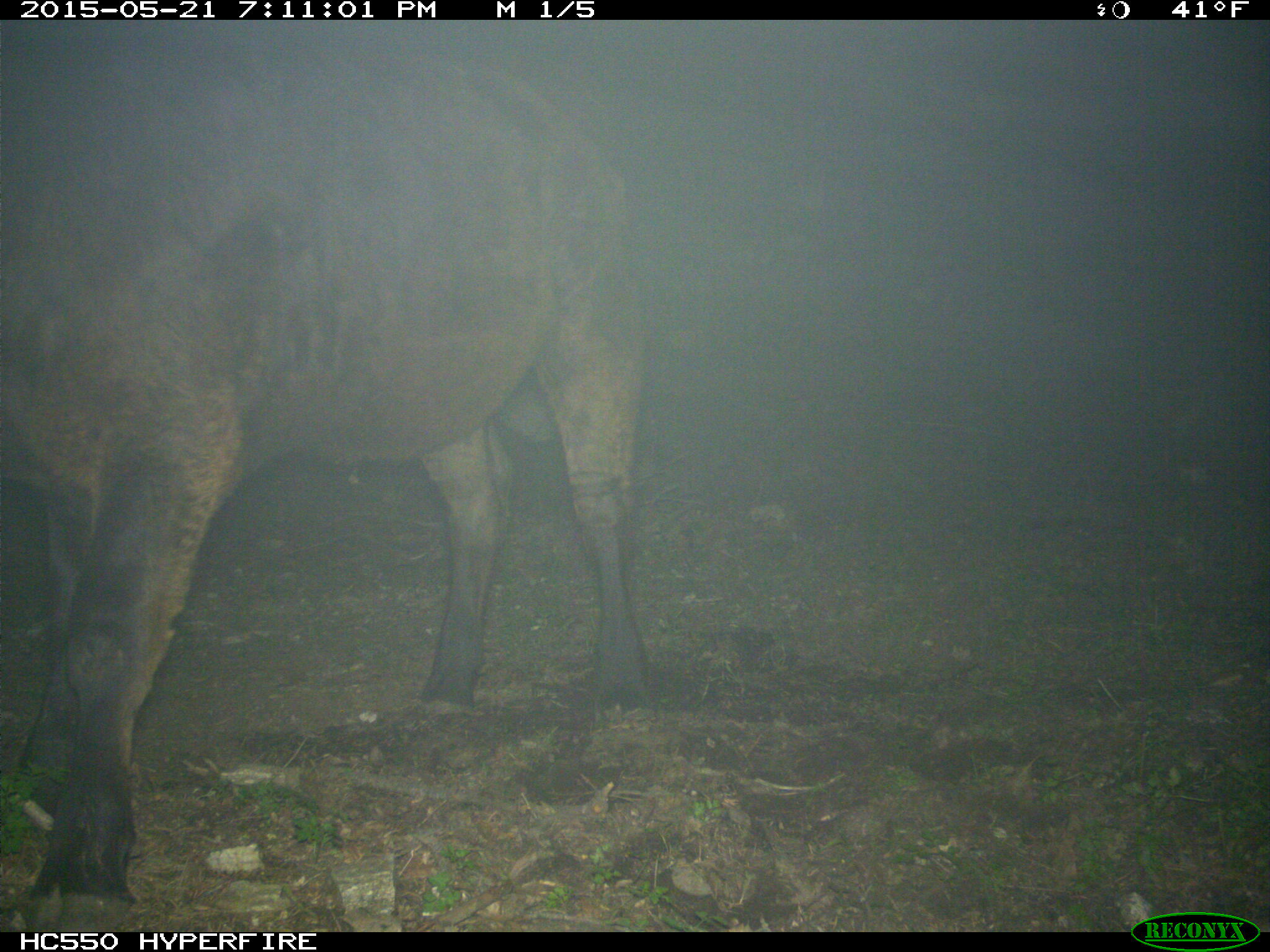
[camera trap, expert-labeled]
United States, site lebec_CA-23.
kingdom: Animalia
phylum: Chordata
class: Mammalia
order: Artiodactyla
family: Bovidae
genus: Bos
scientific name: Bos taurus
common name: domestic cow